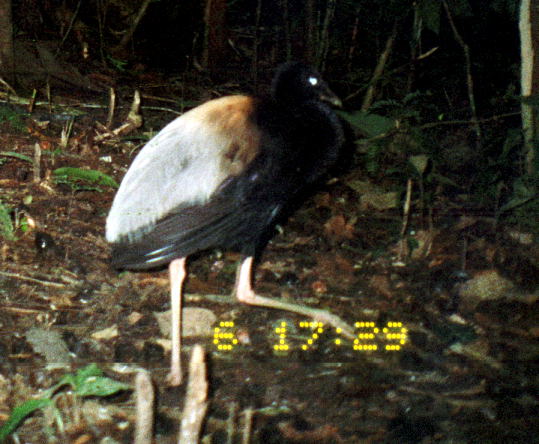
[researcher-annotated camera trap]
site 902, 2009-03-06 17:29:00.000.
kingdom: Animalia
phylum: Chordata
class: Aves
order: Gruiformes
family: Psophiidae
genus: Psophia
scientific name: Psophia crepitans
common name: gray-winged trumpeter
Psophia crepitans (gray-winged trumpeter).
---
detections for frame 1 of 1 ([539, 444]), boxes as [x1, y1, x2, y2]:
psophia crepitans: [103, 57, 357, 385]